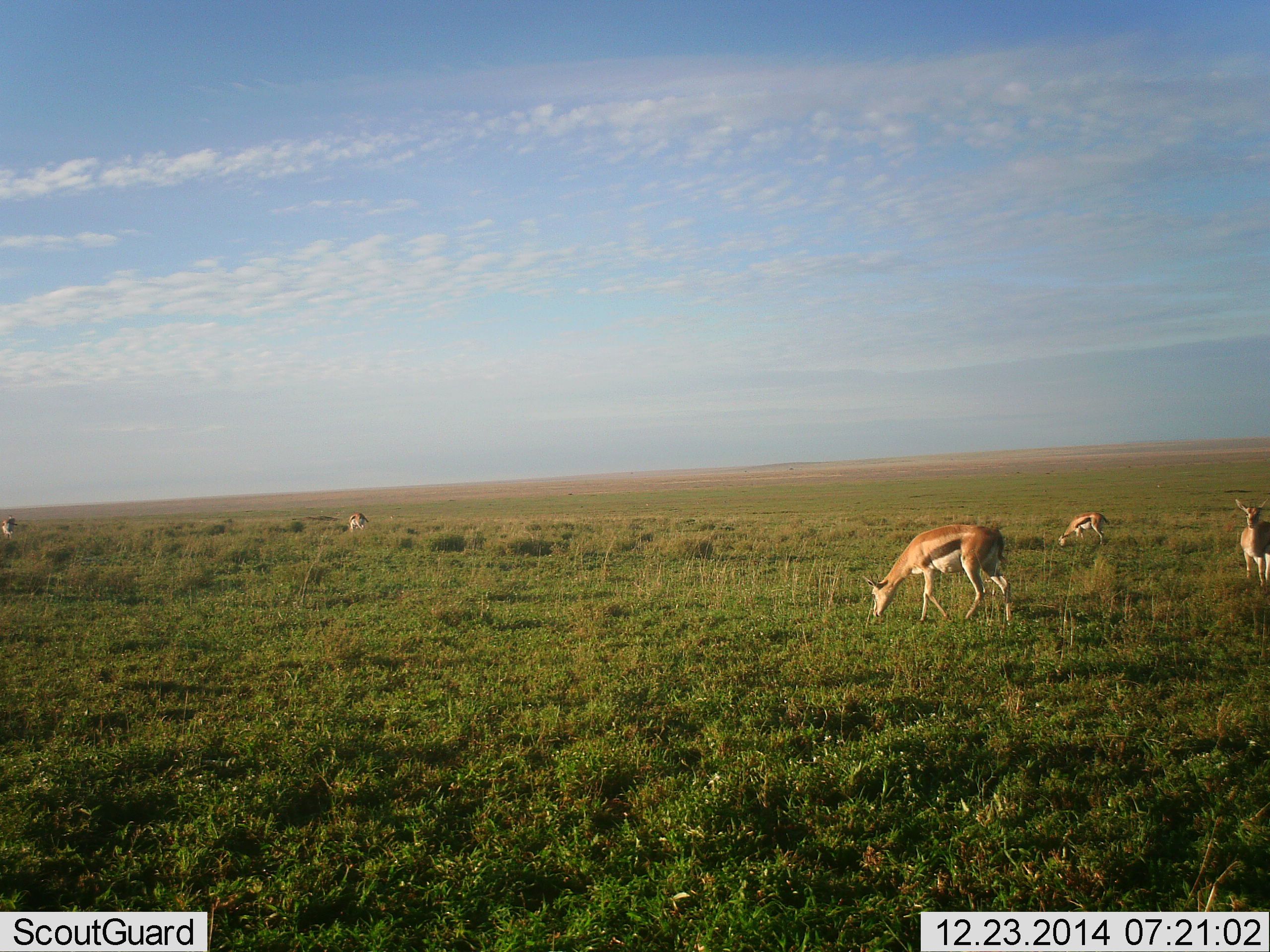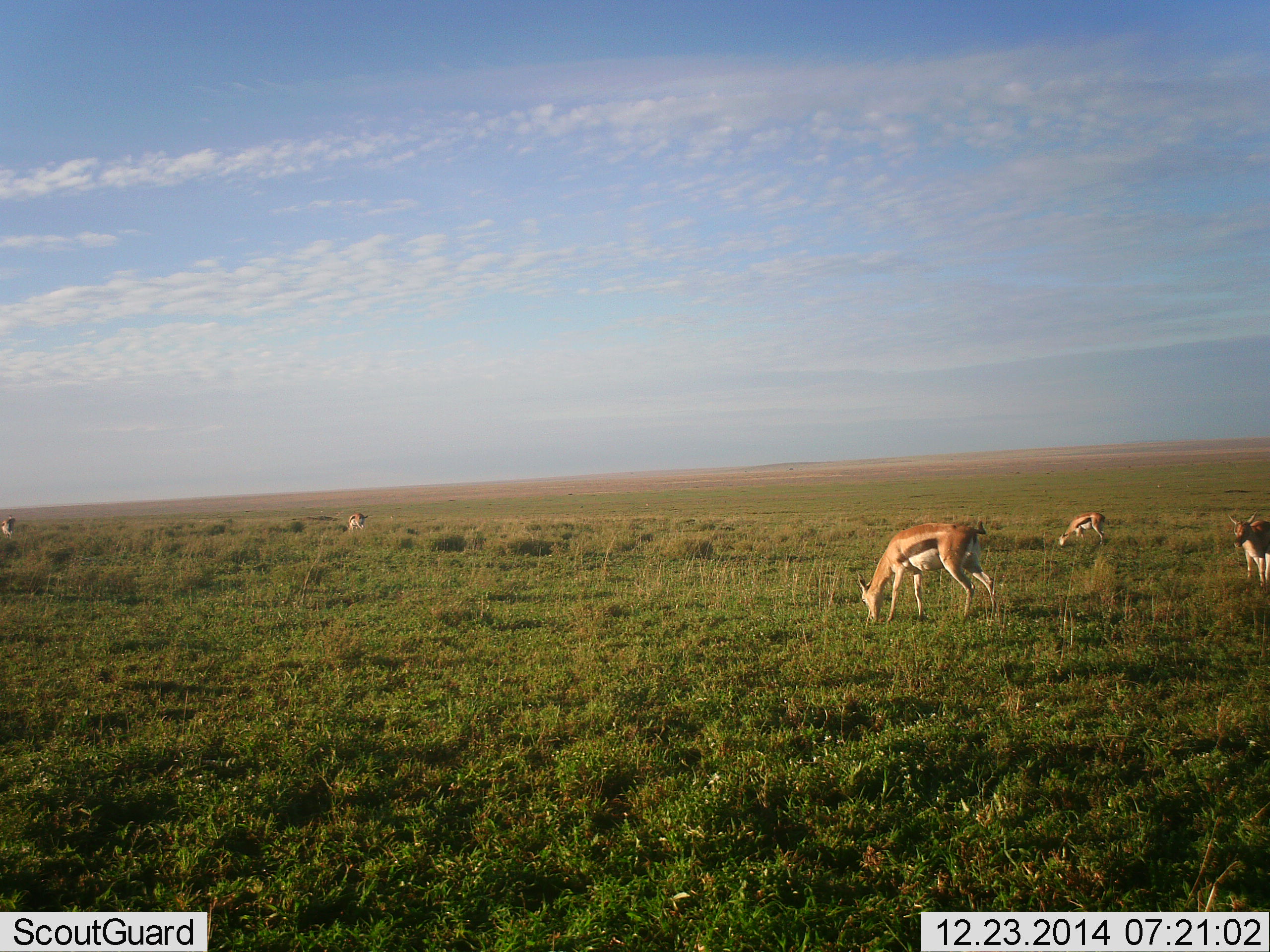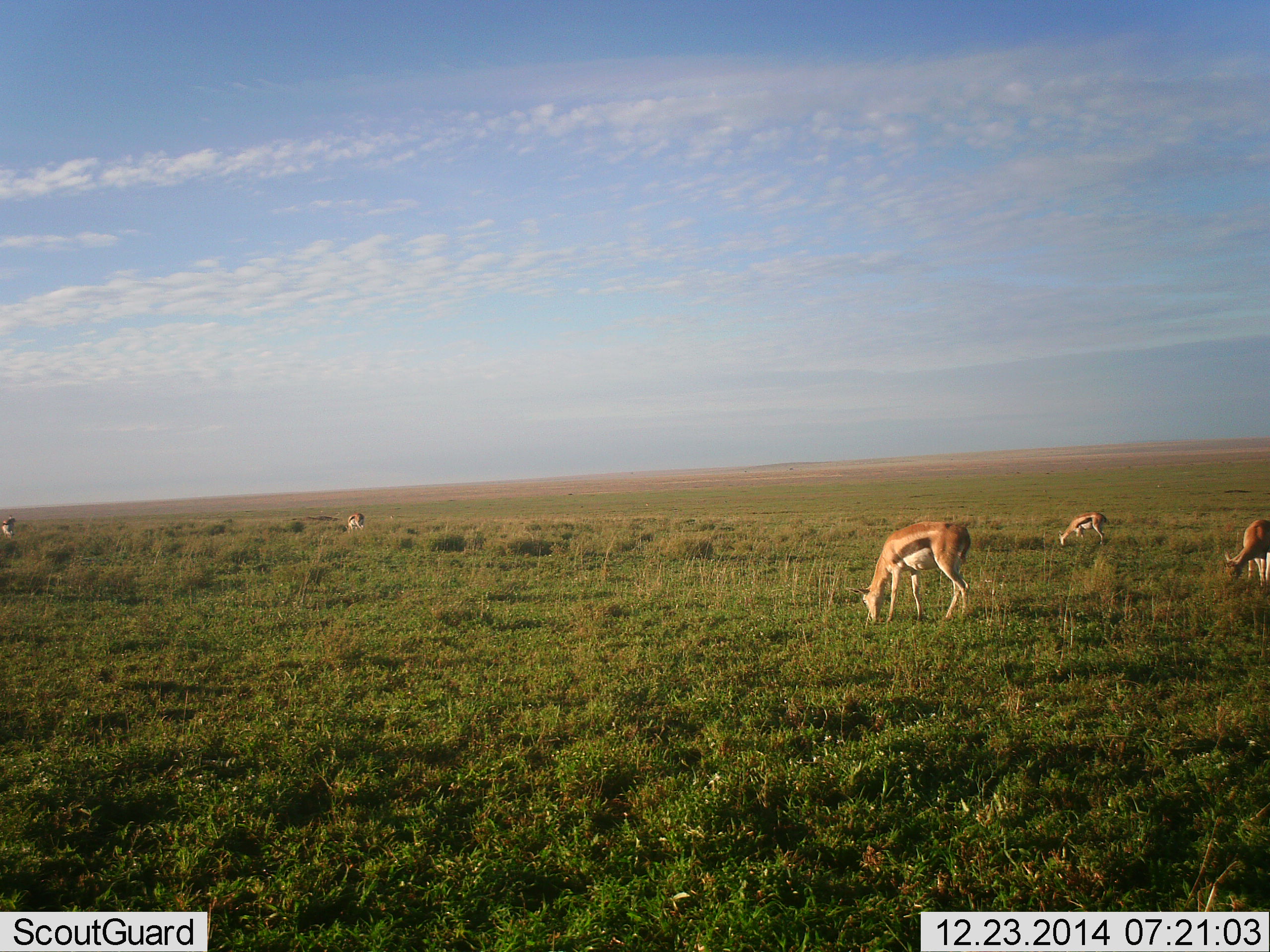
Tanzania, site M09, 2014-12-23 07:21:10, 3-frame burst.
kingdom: Animalia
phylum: Chordata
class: Mammalia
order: Artiodactyla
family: Bovidae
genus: Eudorcas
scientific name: Eudorcas thomsonii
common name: thomson's gazelle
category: gazellethomsons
Gazellethomsons (thomson's gazelle) (Eudorcas thomsonii), count 5. Behavior (volunteer vote fractions): standing 50%, resting 0%, moving 0%, interacting 0%. Young present (vote fraction): 0%. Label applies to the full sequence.